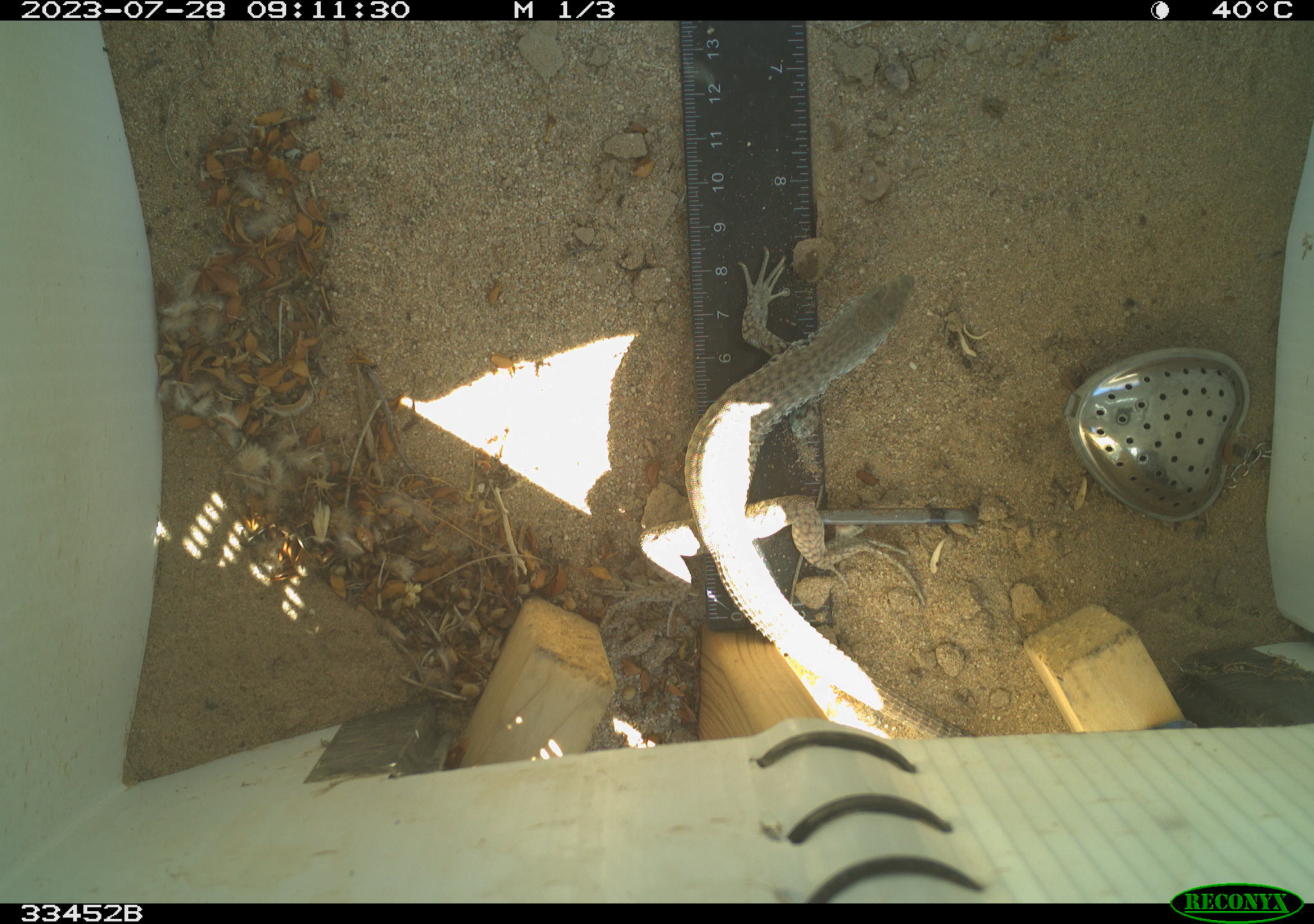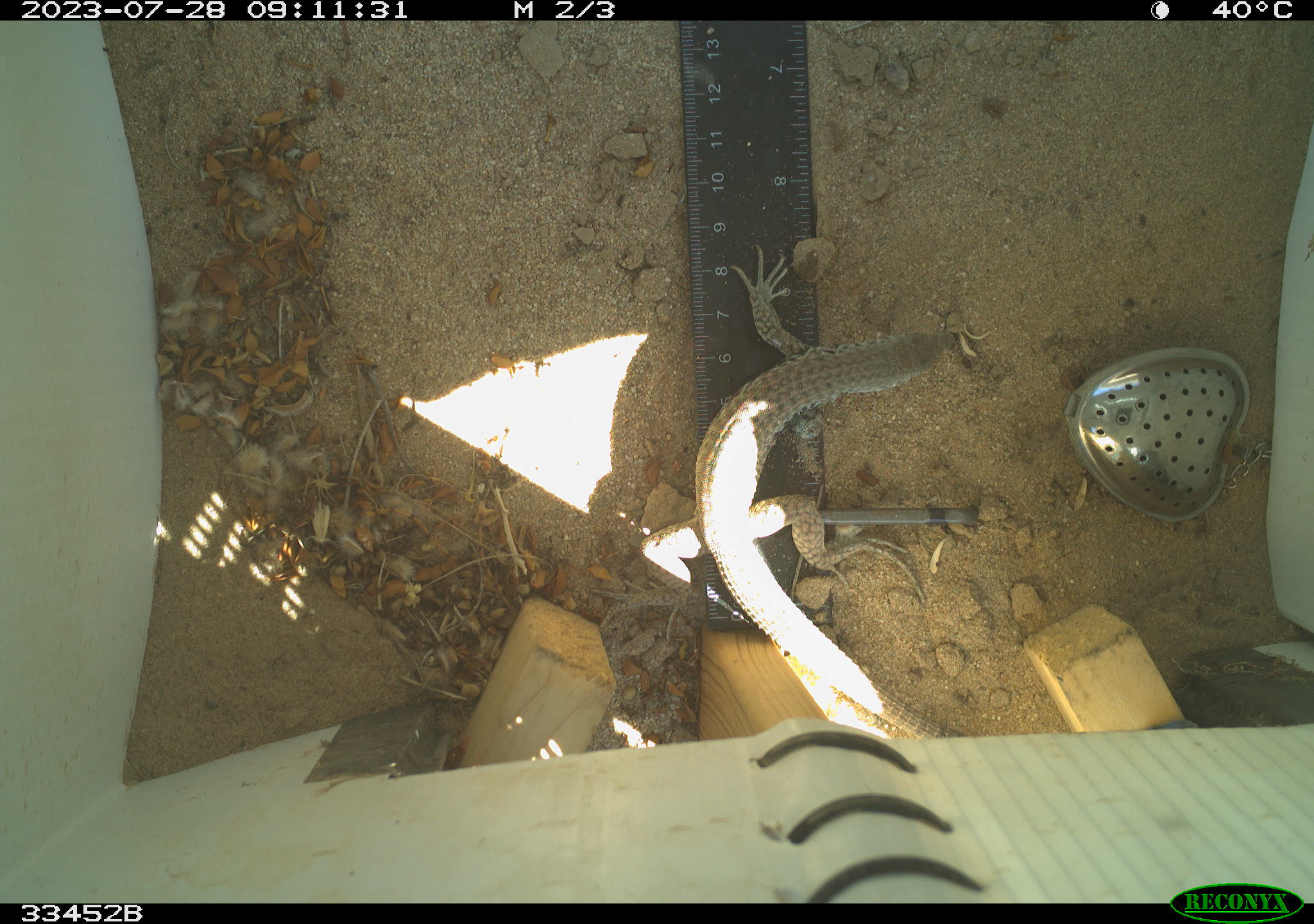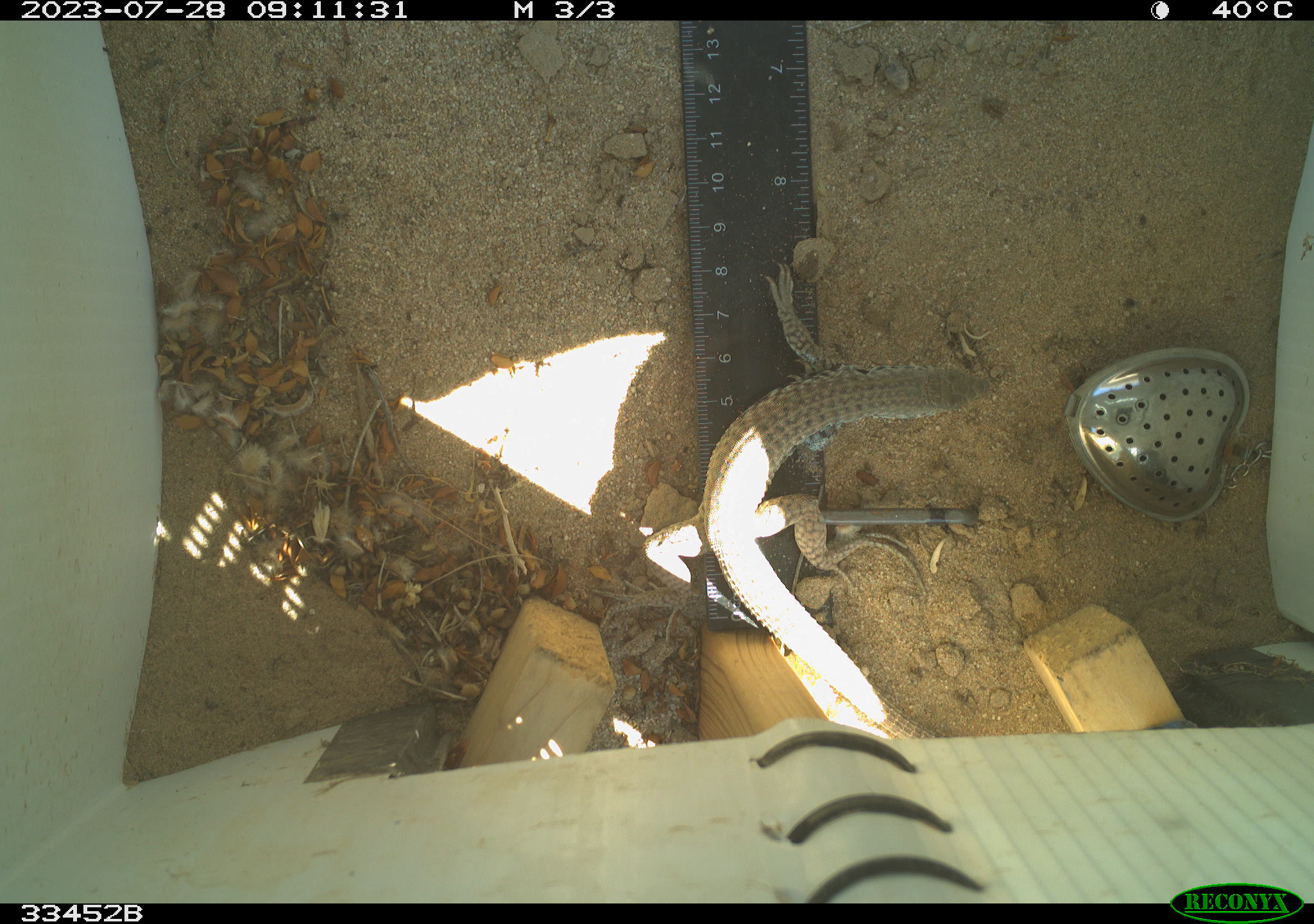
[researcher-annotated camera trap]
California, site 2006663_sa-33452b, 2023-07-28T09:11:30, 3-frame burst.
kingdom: Animalia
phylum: Chordata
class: Reptilia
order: Squamata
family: Teiidae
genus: Aspidoscelis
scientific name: Aspidoscelis tigris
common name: western whiptail